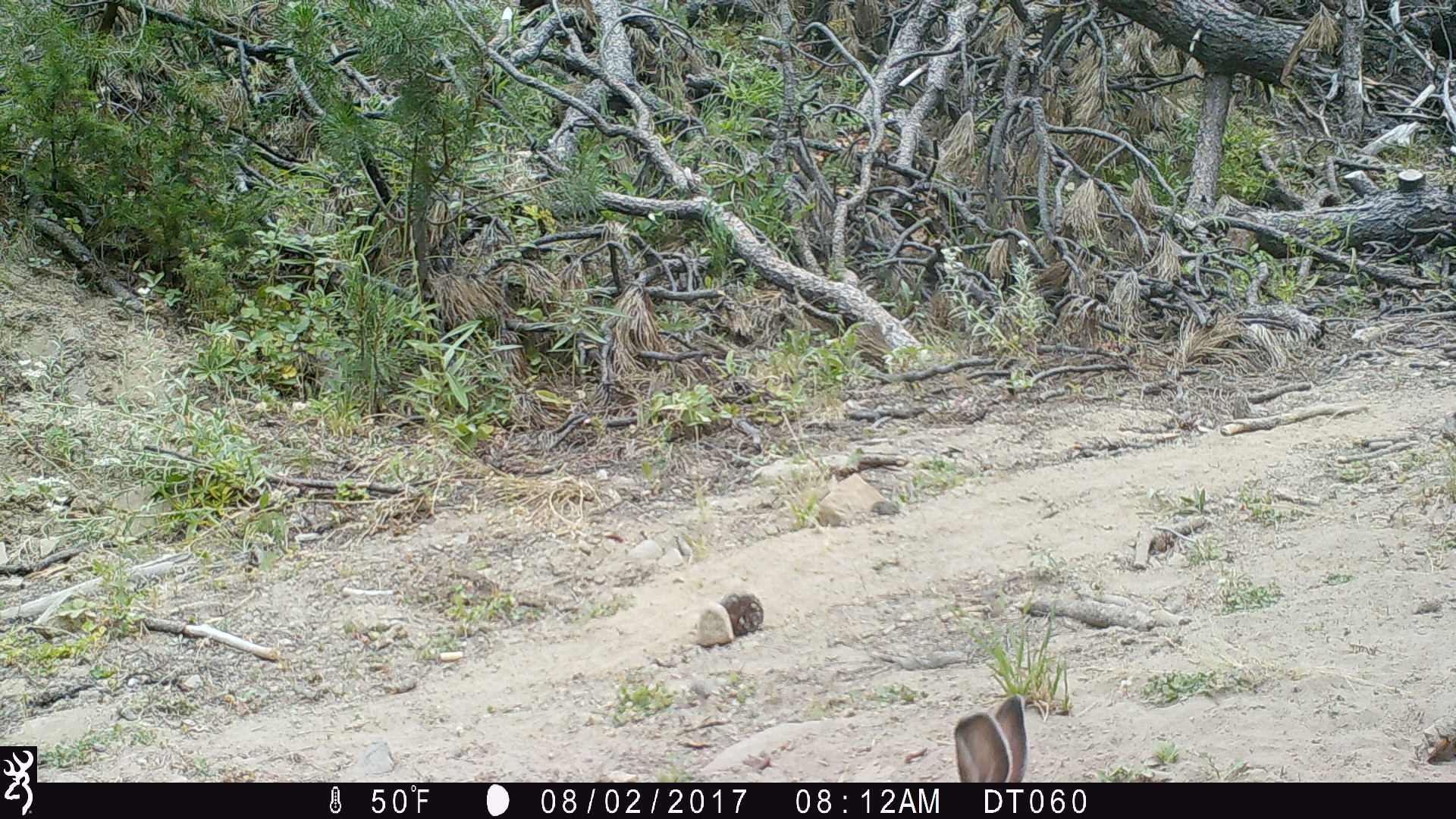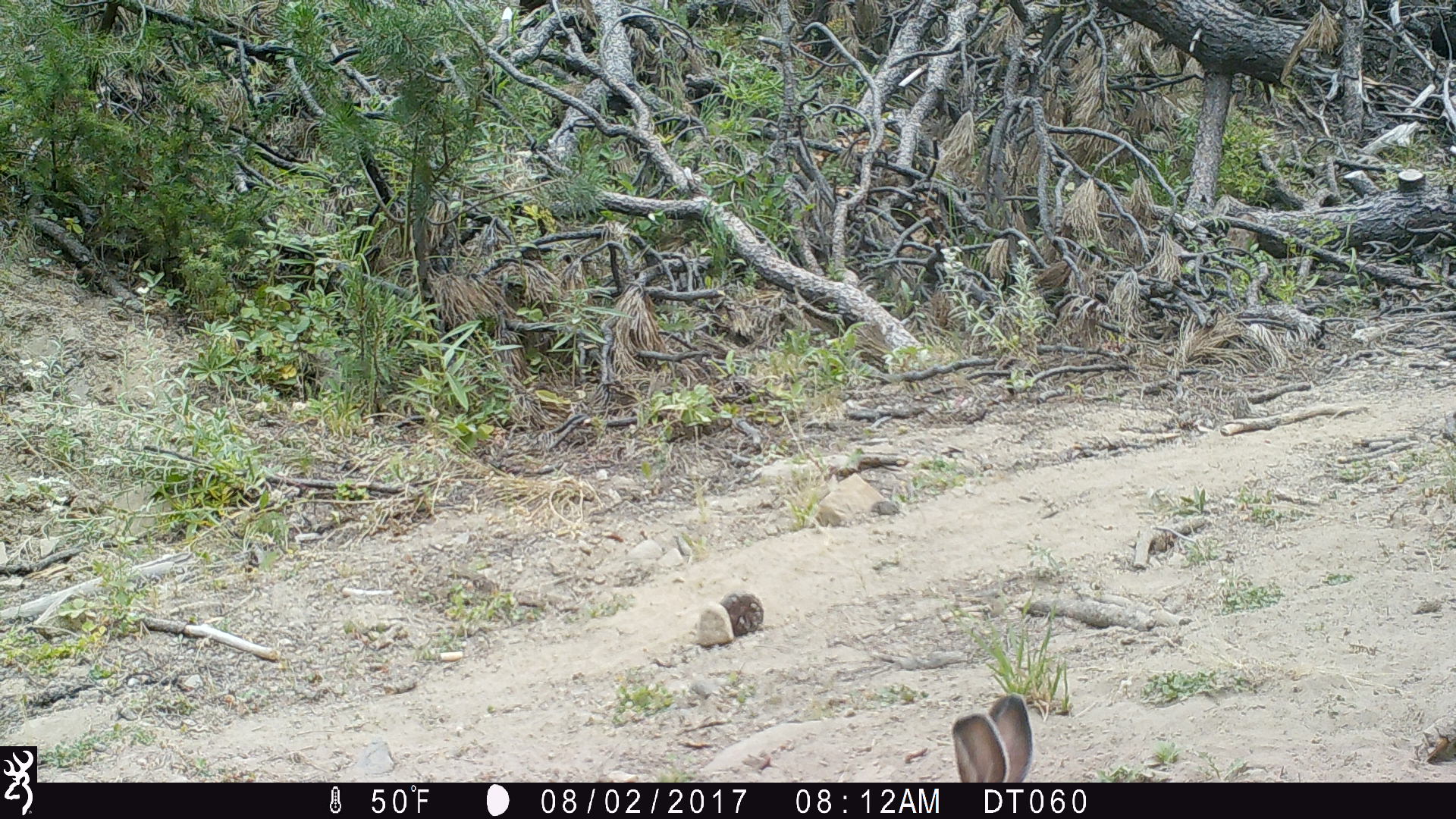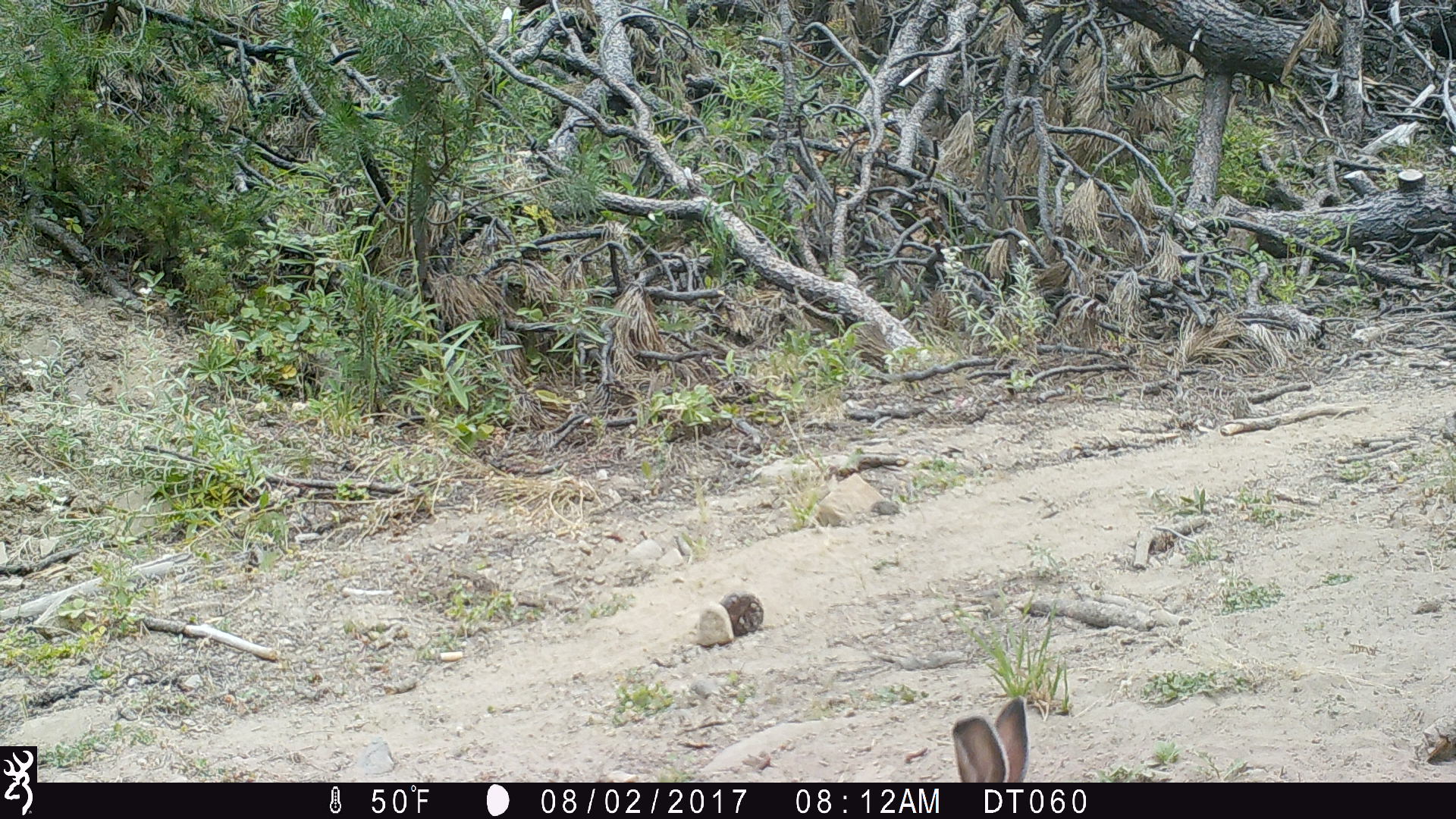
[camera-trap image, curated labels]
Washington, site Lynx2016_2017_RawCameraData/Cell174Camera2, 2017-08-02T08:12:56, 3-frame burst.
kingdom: Animalia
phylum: Chordata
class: Mammalia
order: Lagomorpha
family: Leporidae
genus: Lepus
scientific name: Lepus americanus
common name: snowshoe hare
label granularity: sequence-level